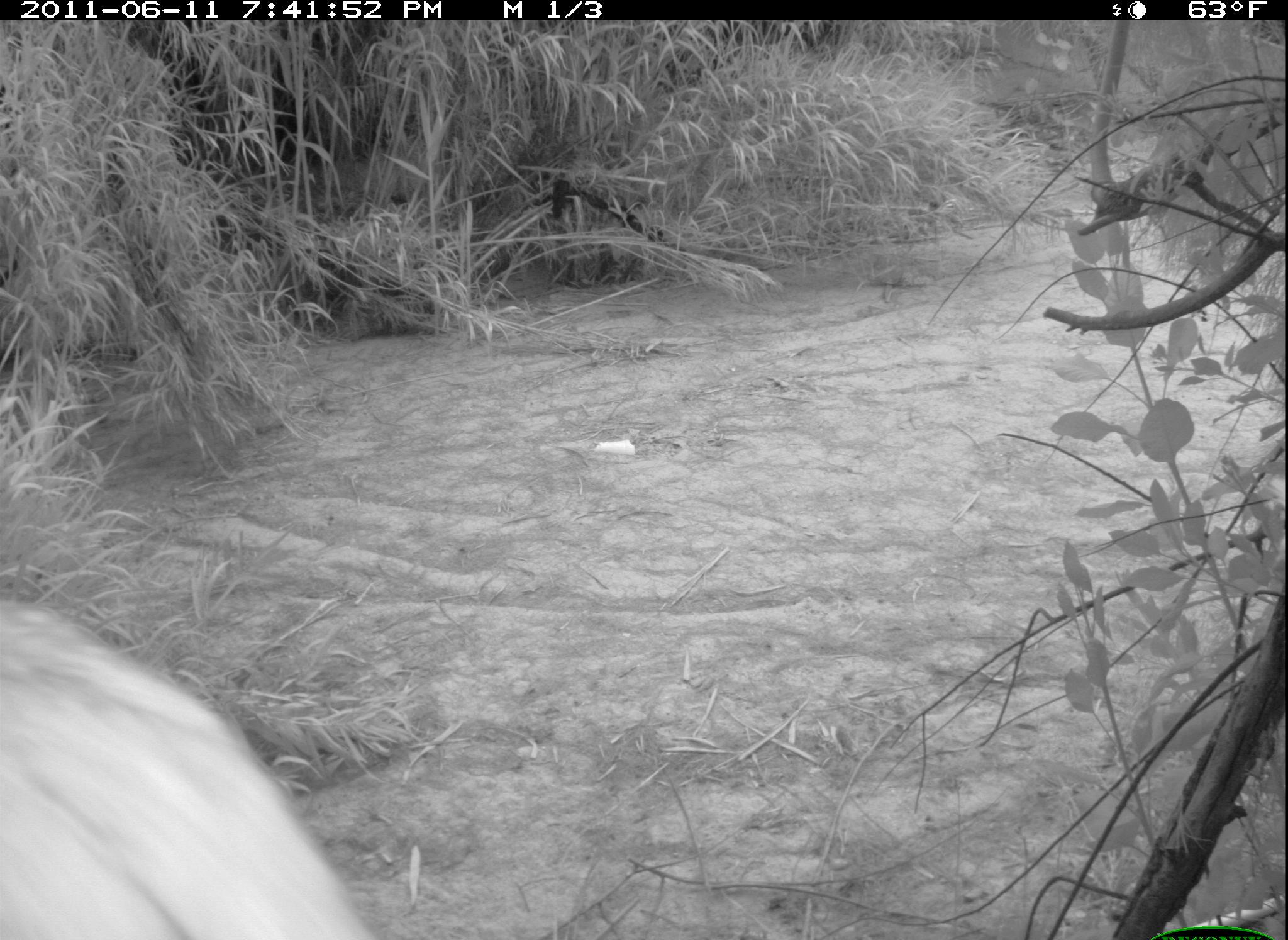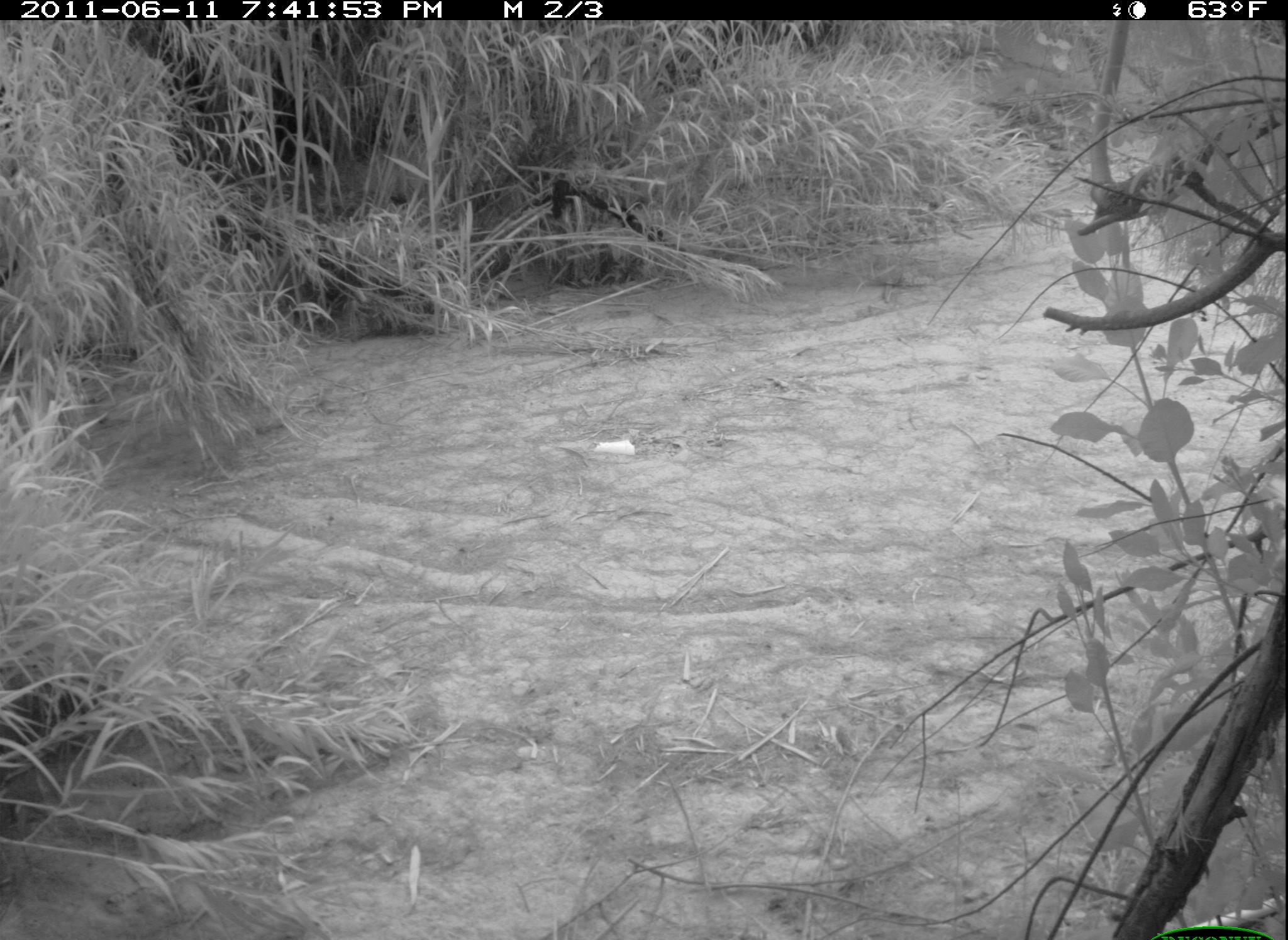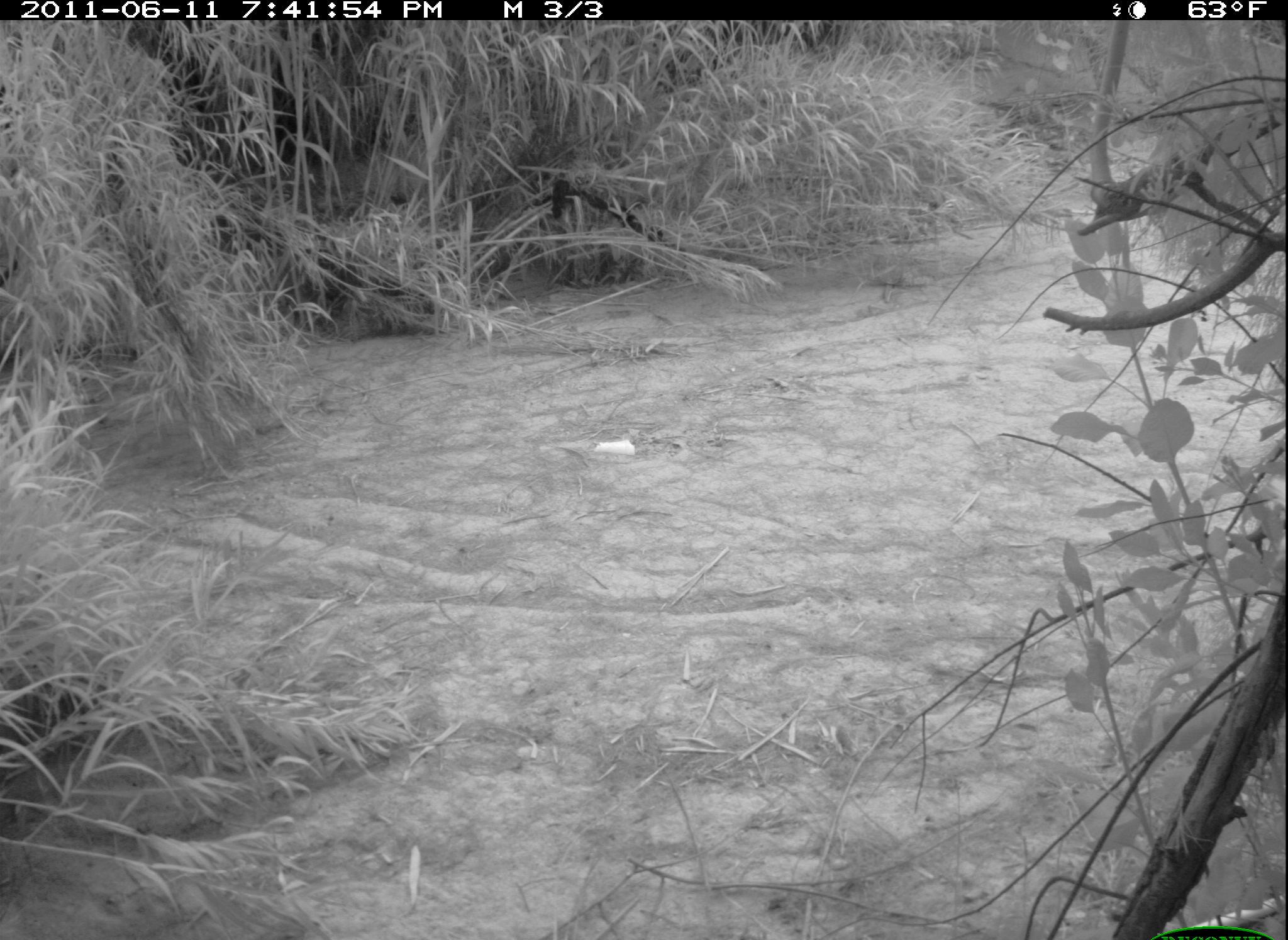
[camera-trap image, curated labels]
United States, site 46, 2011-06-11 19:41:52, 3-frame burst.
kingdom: Animalia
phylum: Chordata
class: Mammalia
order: Carnivora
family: Felidae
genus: Lynx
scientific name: Lynx rufus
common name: bobcat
Bobcat (Lynx rufus).